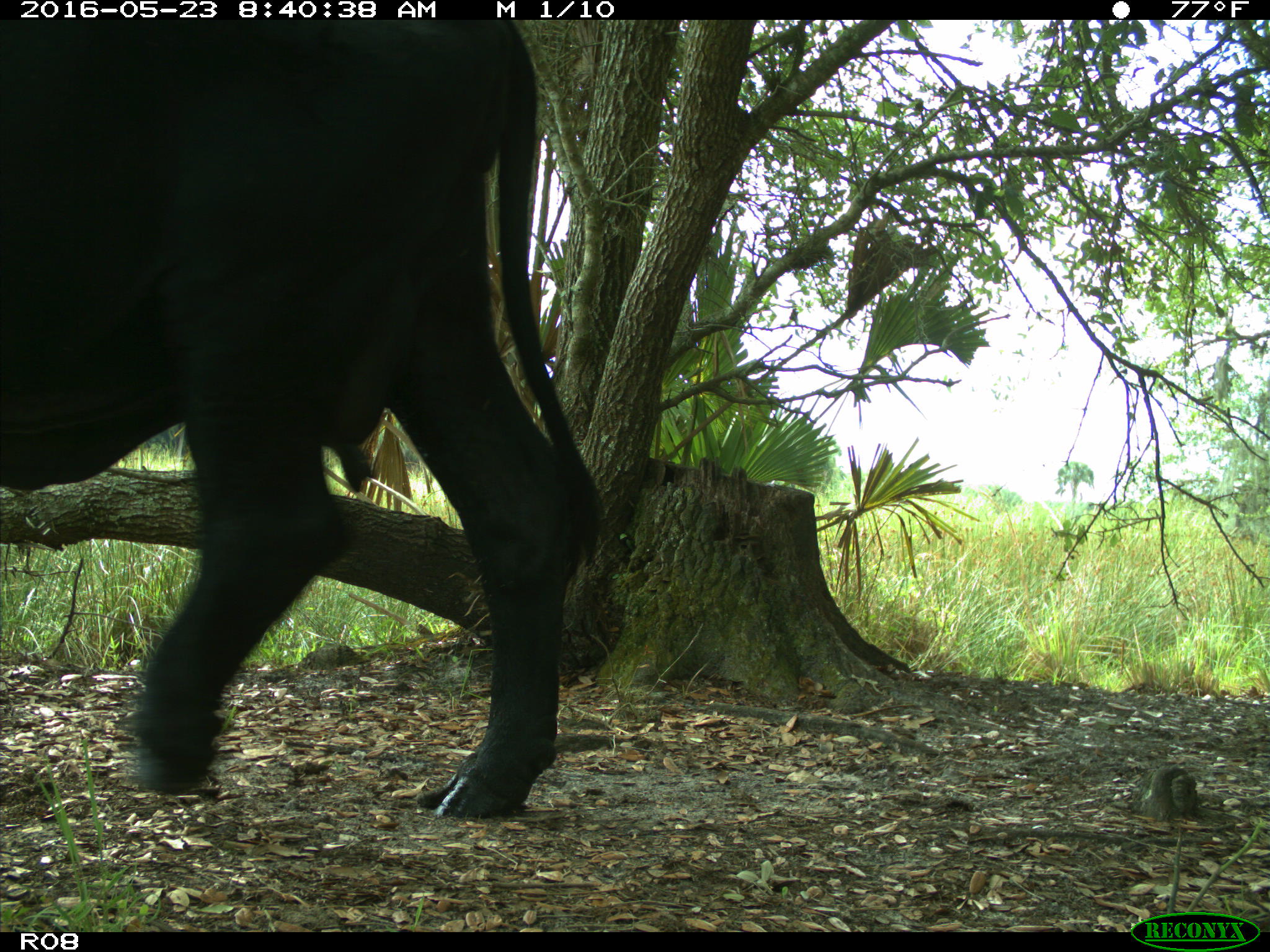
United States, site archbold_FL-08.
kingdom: Animalia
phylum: Chordata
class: Mammalia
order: Artiodactyla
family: Bovidae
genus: Bos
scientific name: Bos taurus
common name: domestic cow